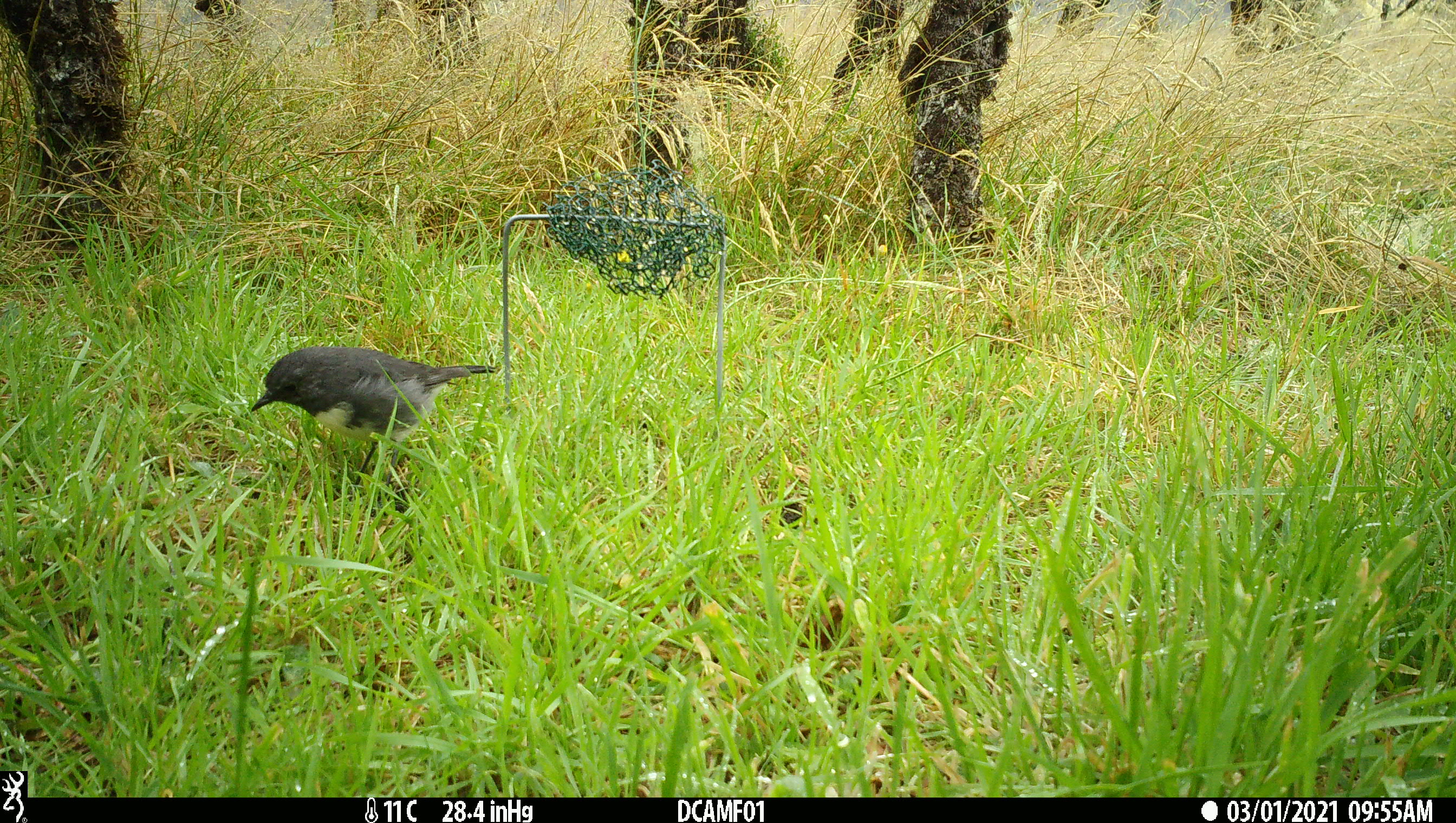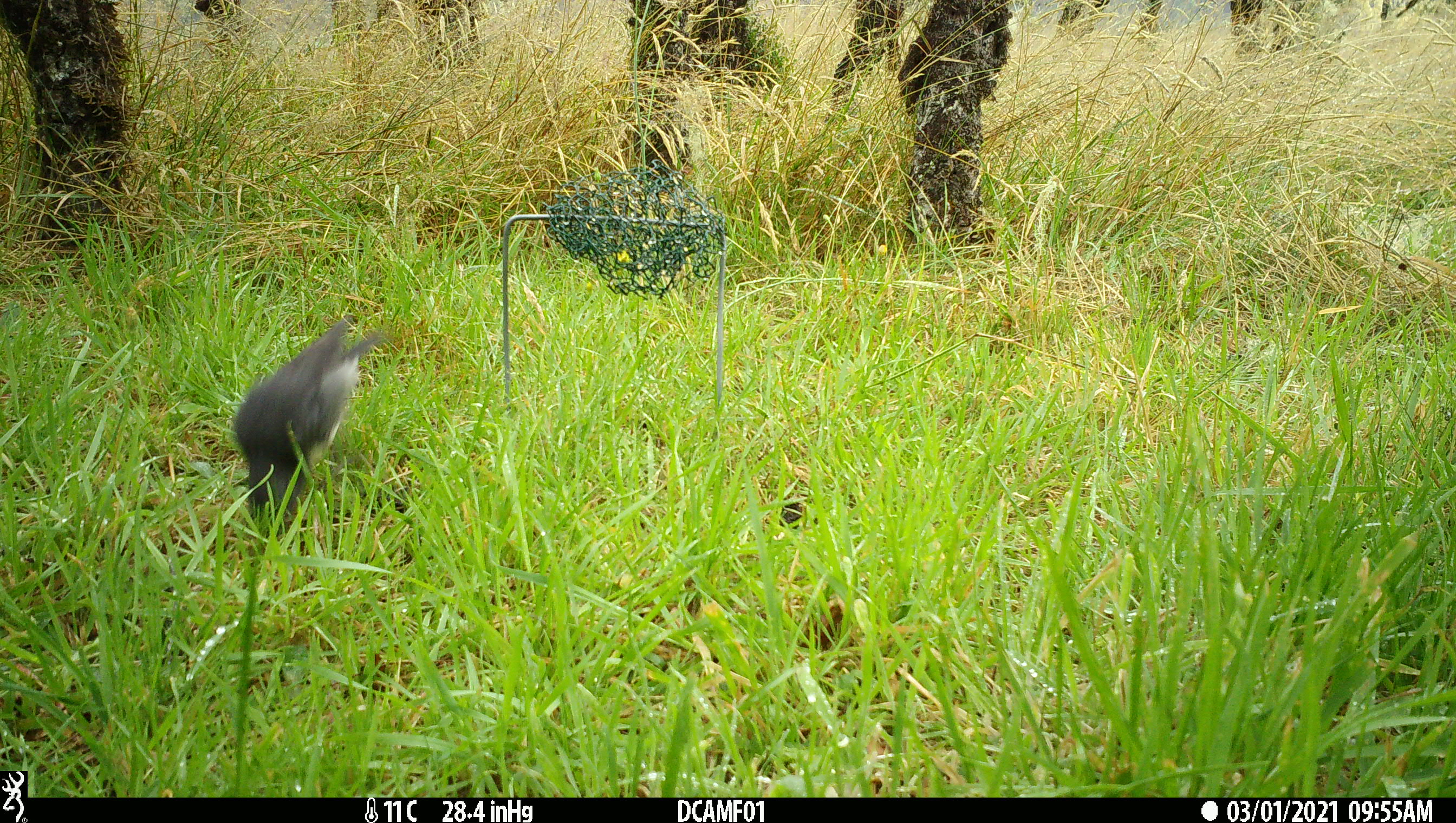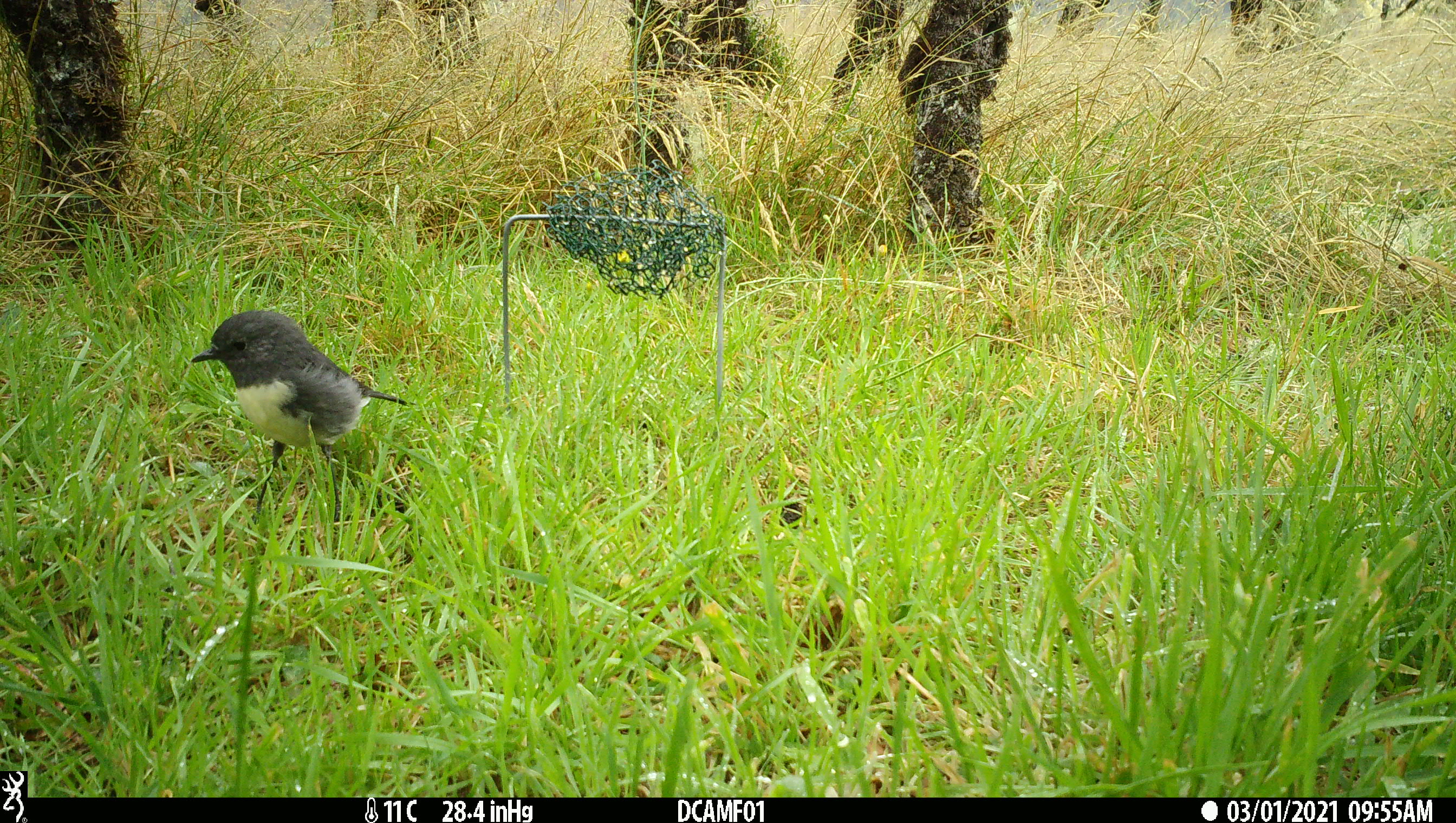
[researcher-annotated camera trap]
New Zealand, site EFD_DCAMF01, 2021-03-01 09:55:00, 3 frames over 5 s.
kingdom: Animalia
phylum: Chordata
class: Aves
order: Passeriformes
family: Petroicidae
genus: Petroica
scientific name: Petroica australis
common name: new zealand robin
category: robin